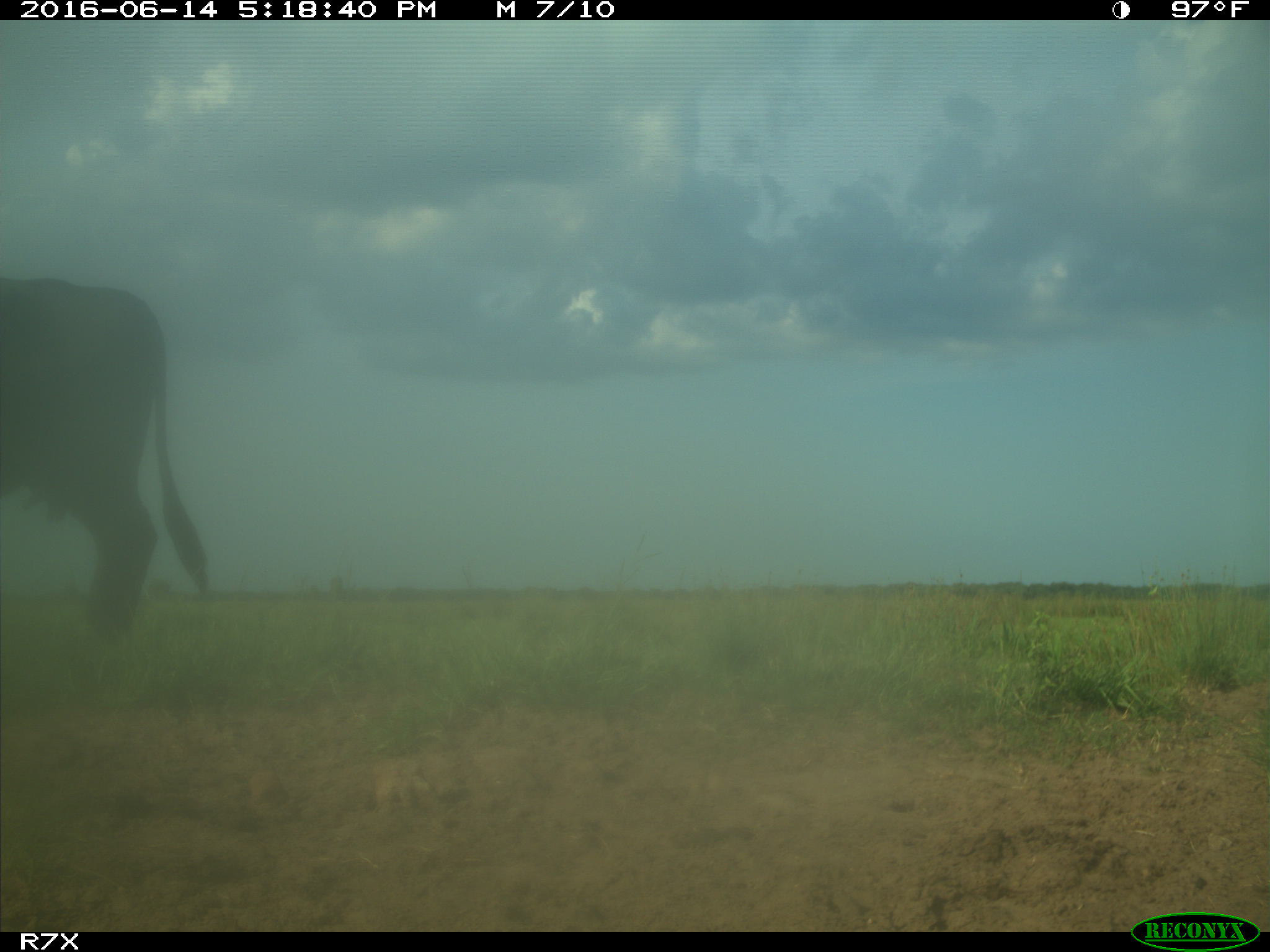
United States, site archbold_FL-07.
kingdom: Animalia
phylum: Chordata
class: Mammalia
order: Artiodactyla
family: Bovidae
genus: Bos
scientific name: Bos taurus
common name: domestic cow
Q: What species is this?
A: Bos taurus (domestic cow).